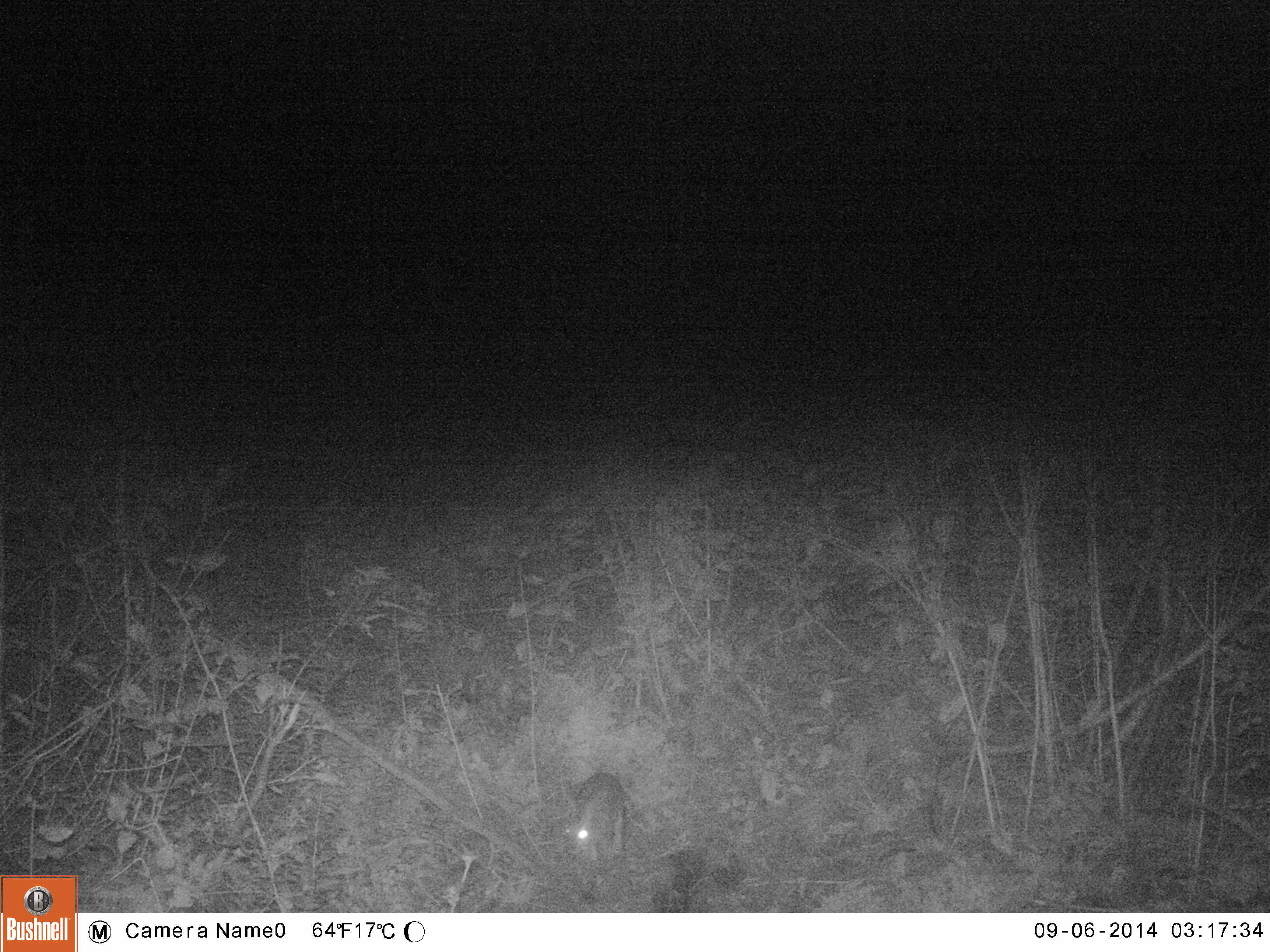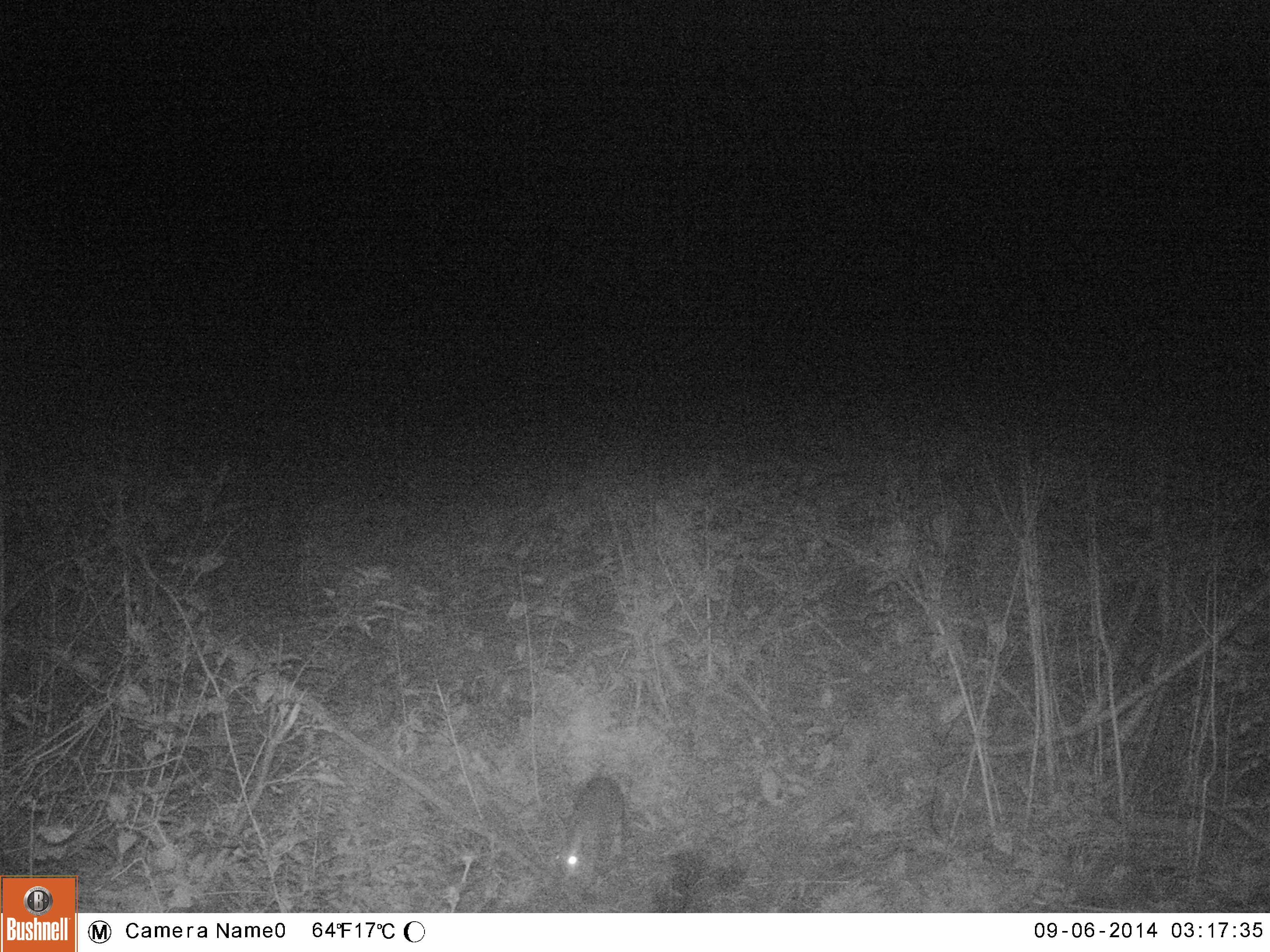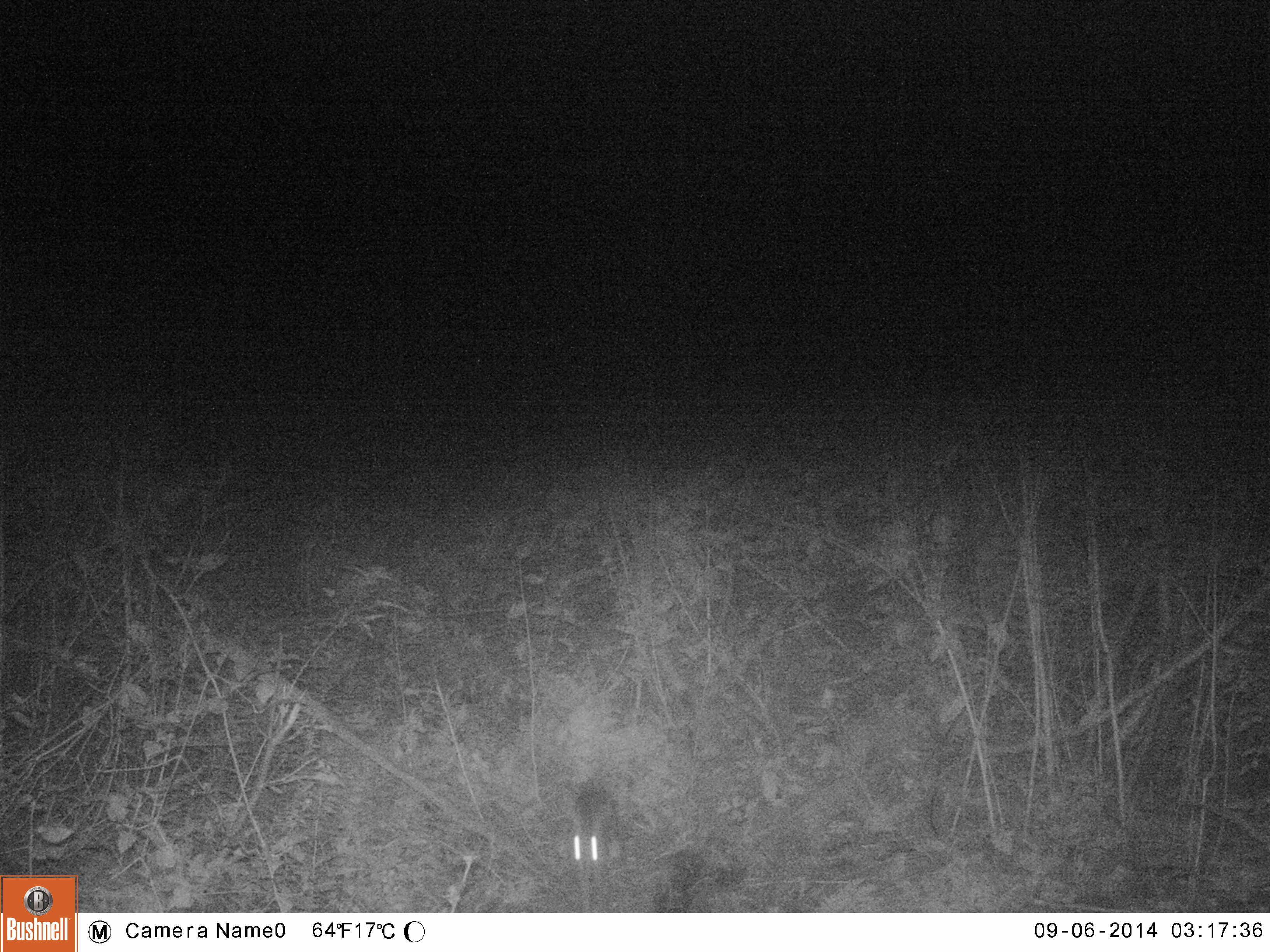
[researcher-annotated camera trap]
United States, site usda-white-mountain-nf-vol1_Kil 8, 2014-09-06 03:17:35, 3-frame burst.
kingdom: Animalia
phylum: Chordata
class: Mammalia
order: Lagomorpha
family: Leporidae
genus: Lepus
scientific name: Lepus americanus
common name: snowshoe hare